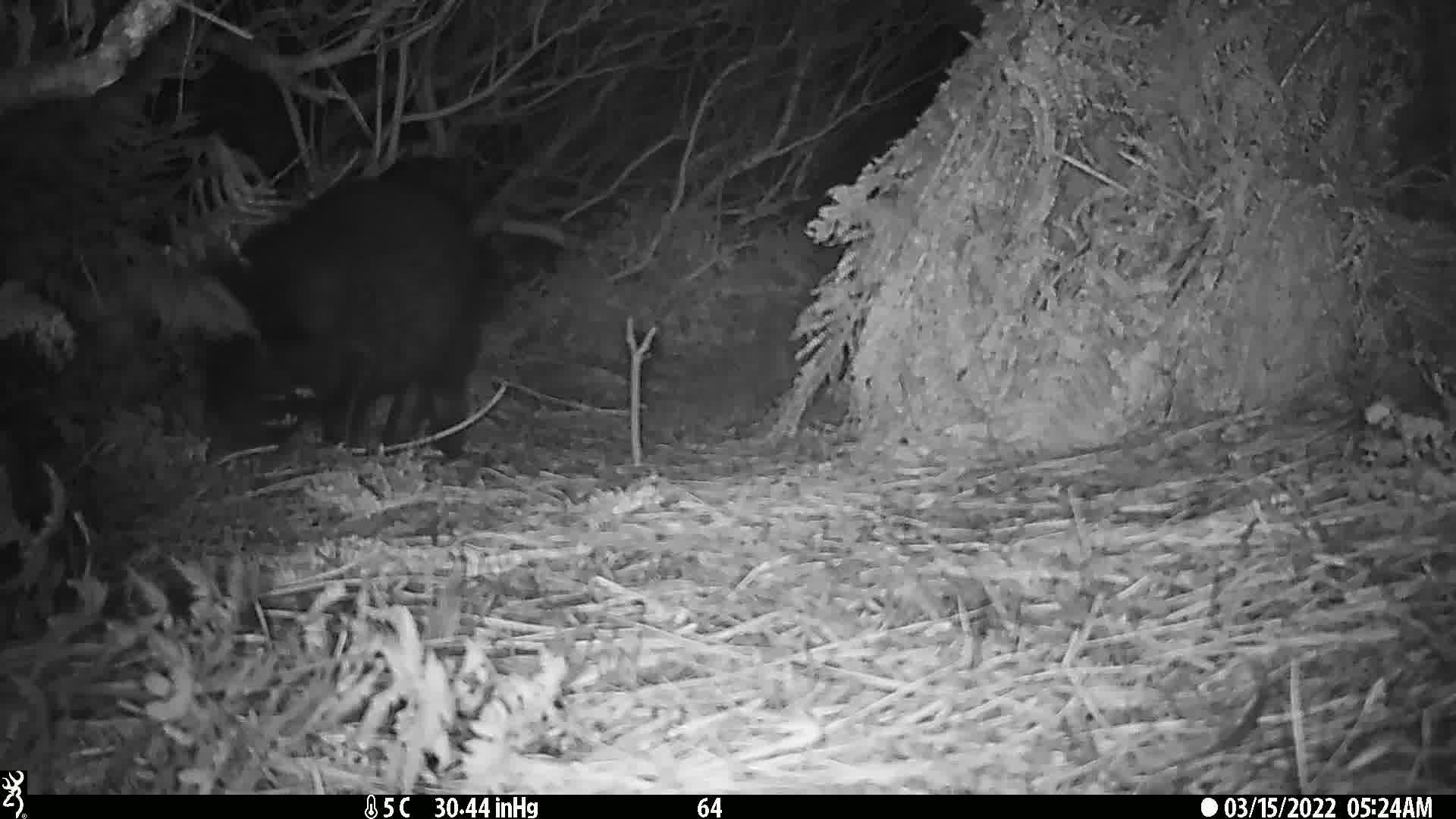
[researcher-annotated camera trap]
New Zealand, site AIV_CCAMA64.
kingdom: Animalia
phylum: Chordata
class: Mammalia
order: Artiodactyla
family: Suidae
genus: Sus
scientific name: Sus scrofa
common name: pig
Pig (Sus scrofa).